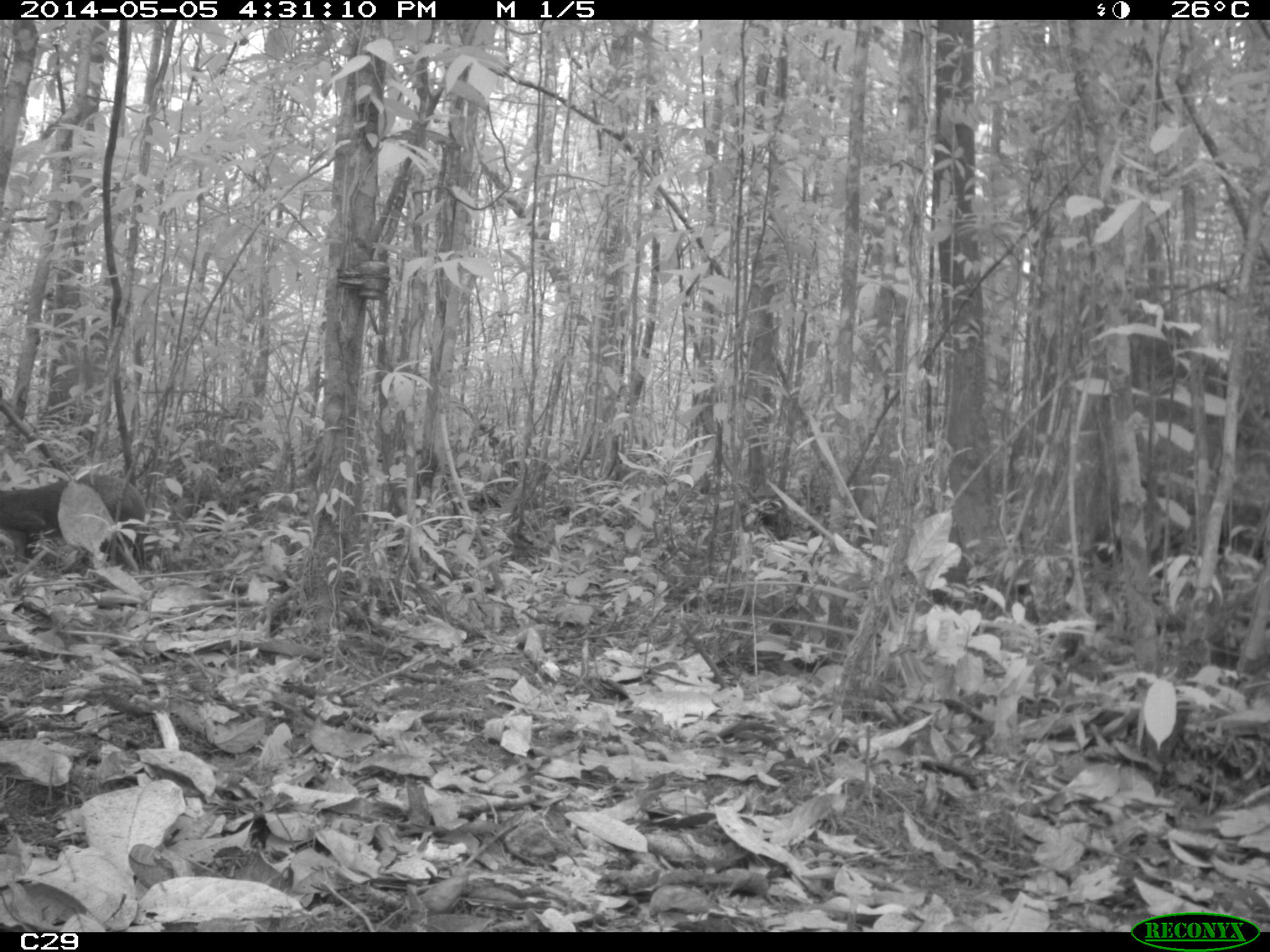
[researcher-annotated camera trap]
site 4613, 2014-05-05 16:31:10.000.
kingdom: Animalia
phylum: Chordata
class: Mammalia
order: Rodentia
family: Dasyproctidae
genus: Dasyprocta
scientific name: Dasyprocta leporina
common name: red-rumped agouti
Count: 1.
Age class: adult.